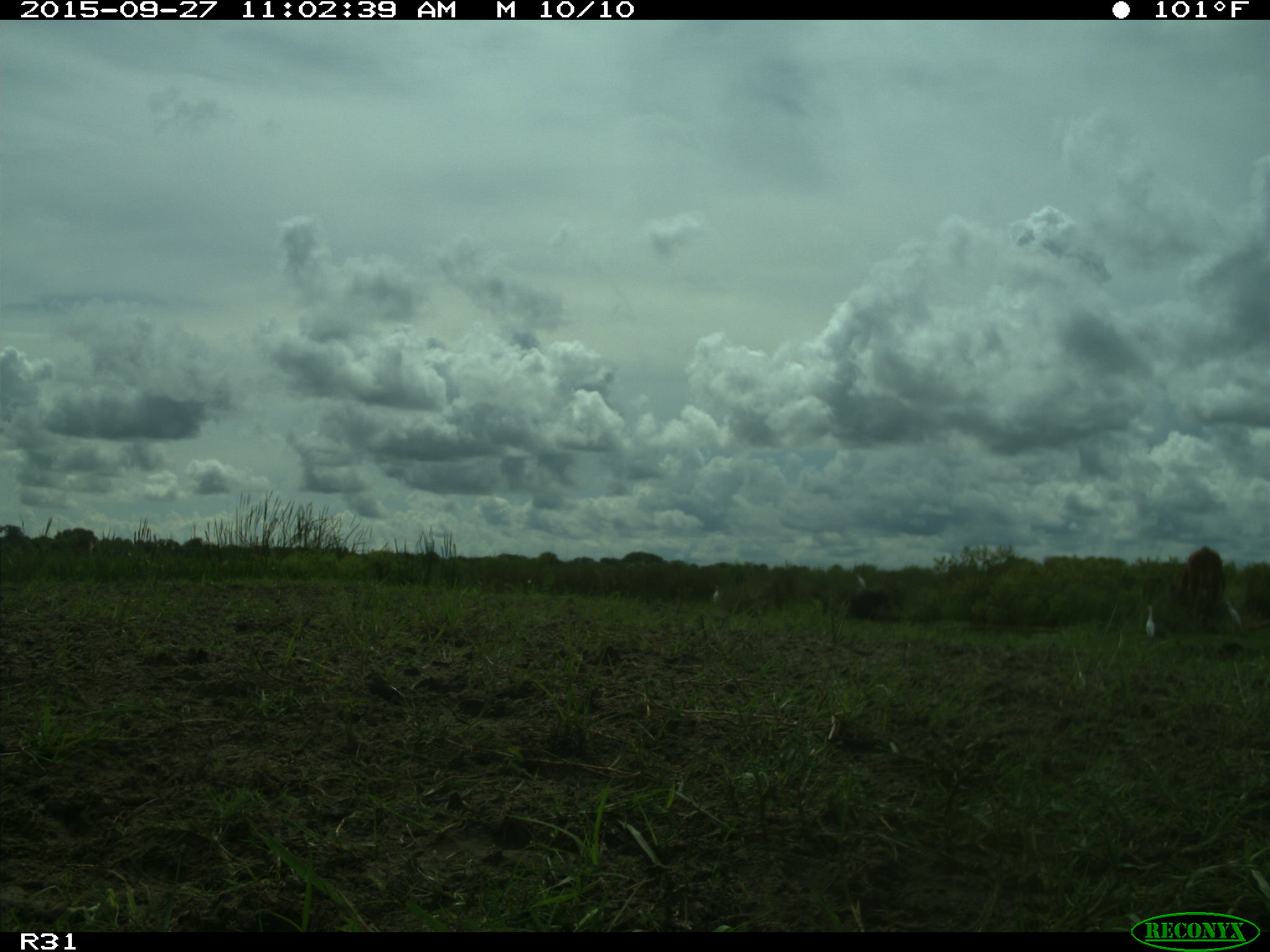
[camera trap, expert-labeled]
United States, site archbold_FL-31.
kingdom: Animalia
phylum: Chordata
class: Mammalia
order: Artiodactyla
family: Bovidae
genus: Bos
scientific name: Bos taurus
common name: domestic cow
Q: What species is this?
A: Bos taurus (domestic cow).